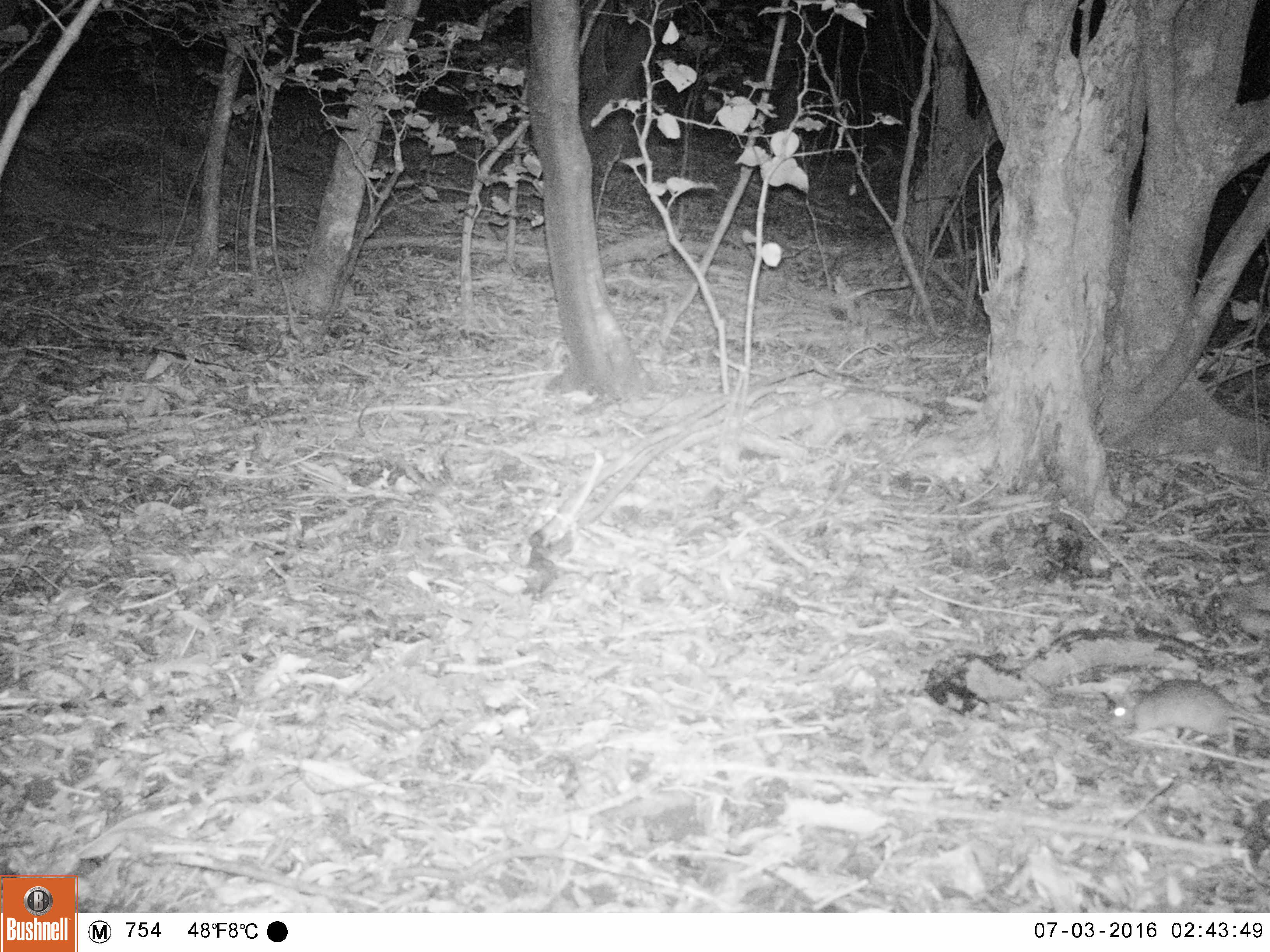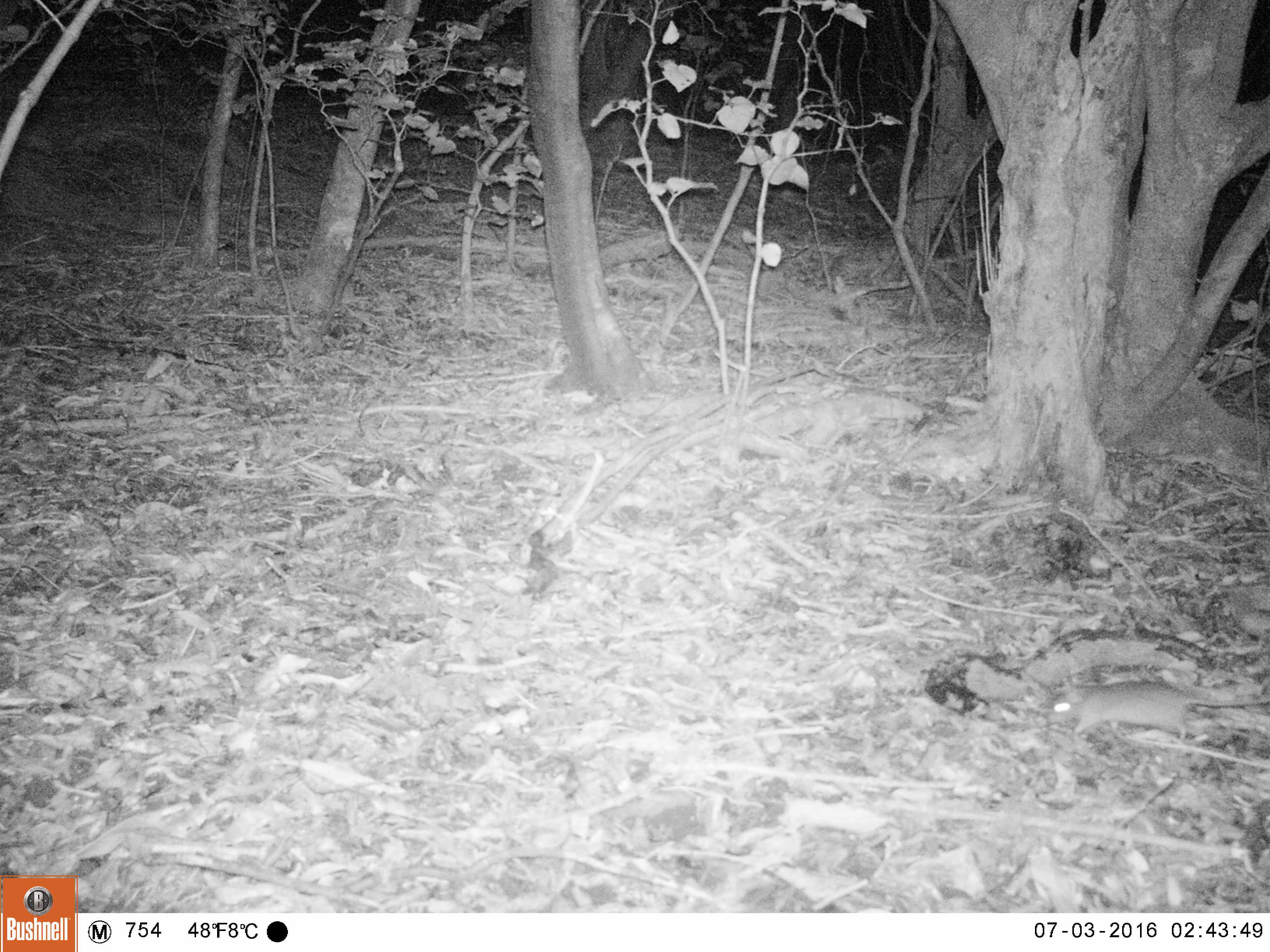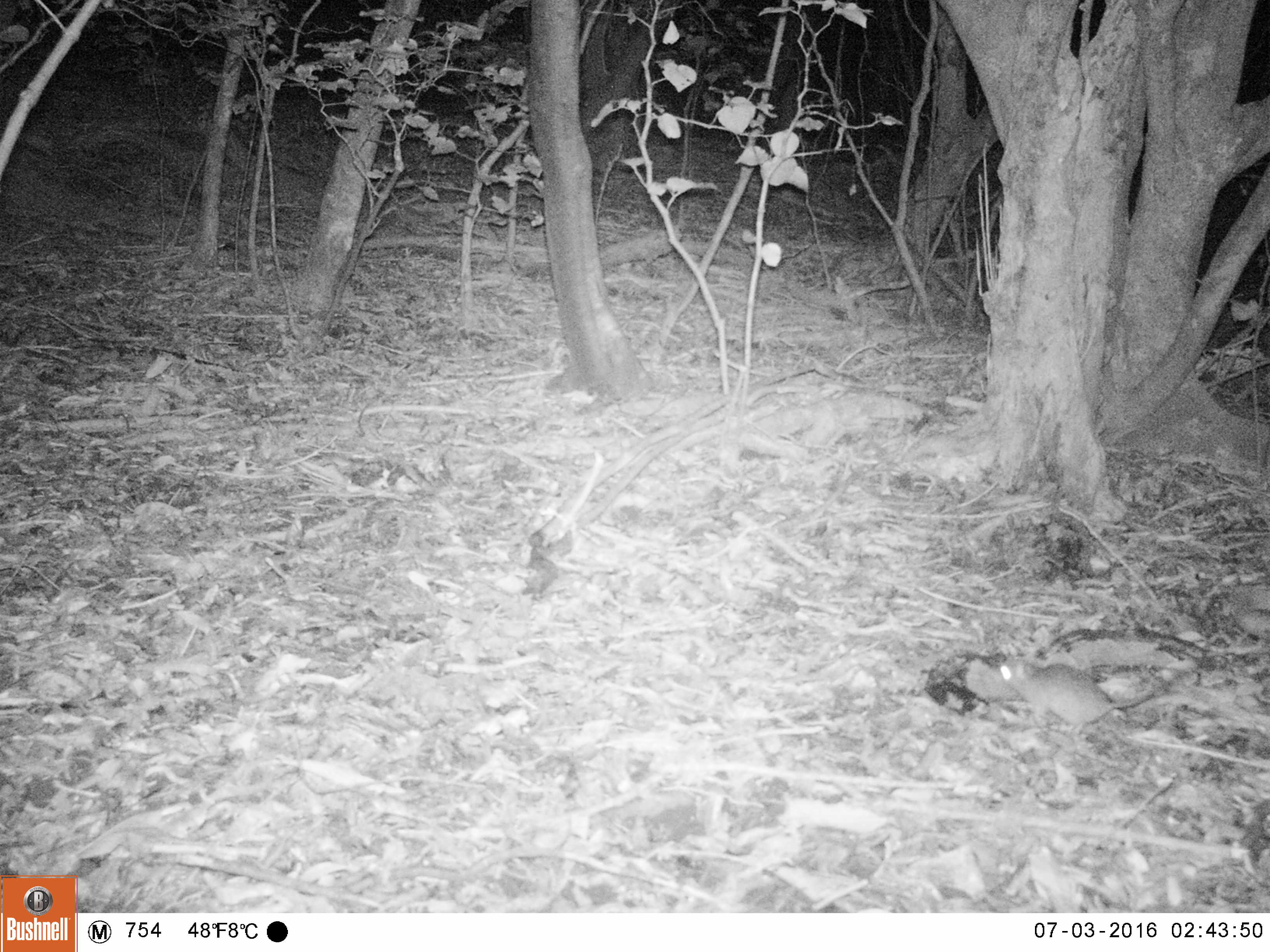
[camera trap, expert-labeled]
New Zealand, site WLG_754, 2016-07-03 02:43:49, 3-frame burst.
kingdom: Animalia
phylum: Chordata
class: Mammalia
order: Rodentia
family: Muridae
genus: Rattus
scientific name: Rattus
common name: rat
Rat (Rattus).